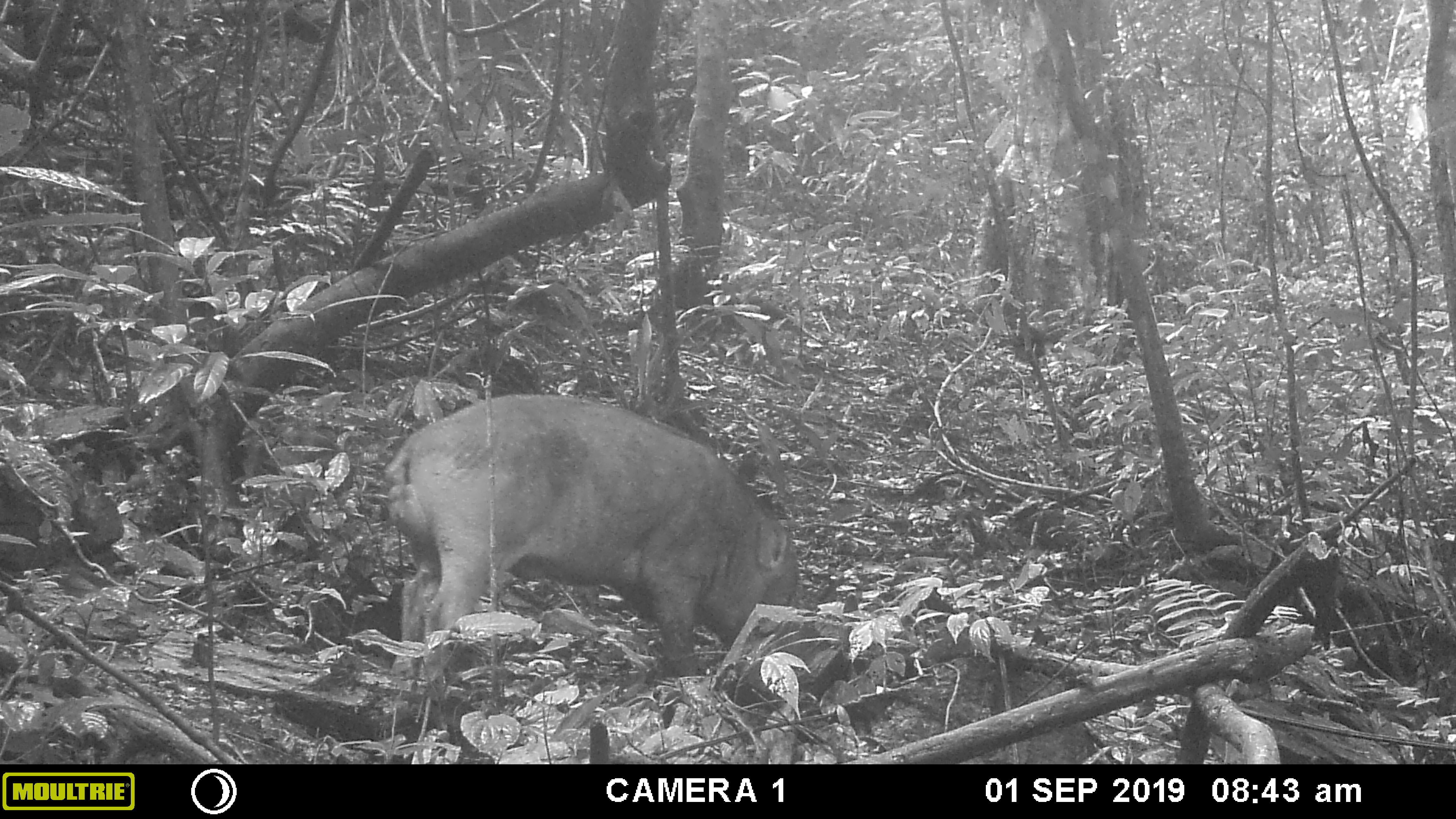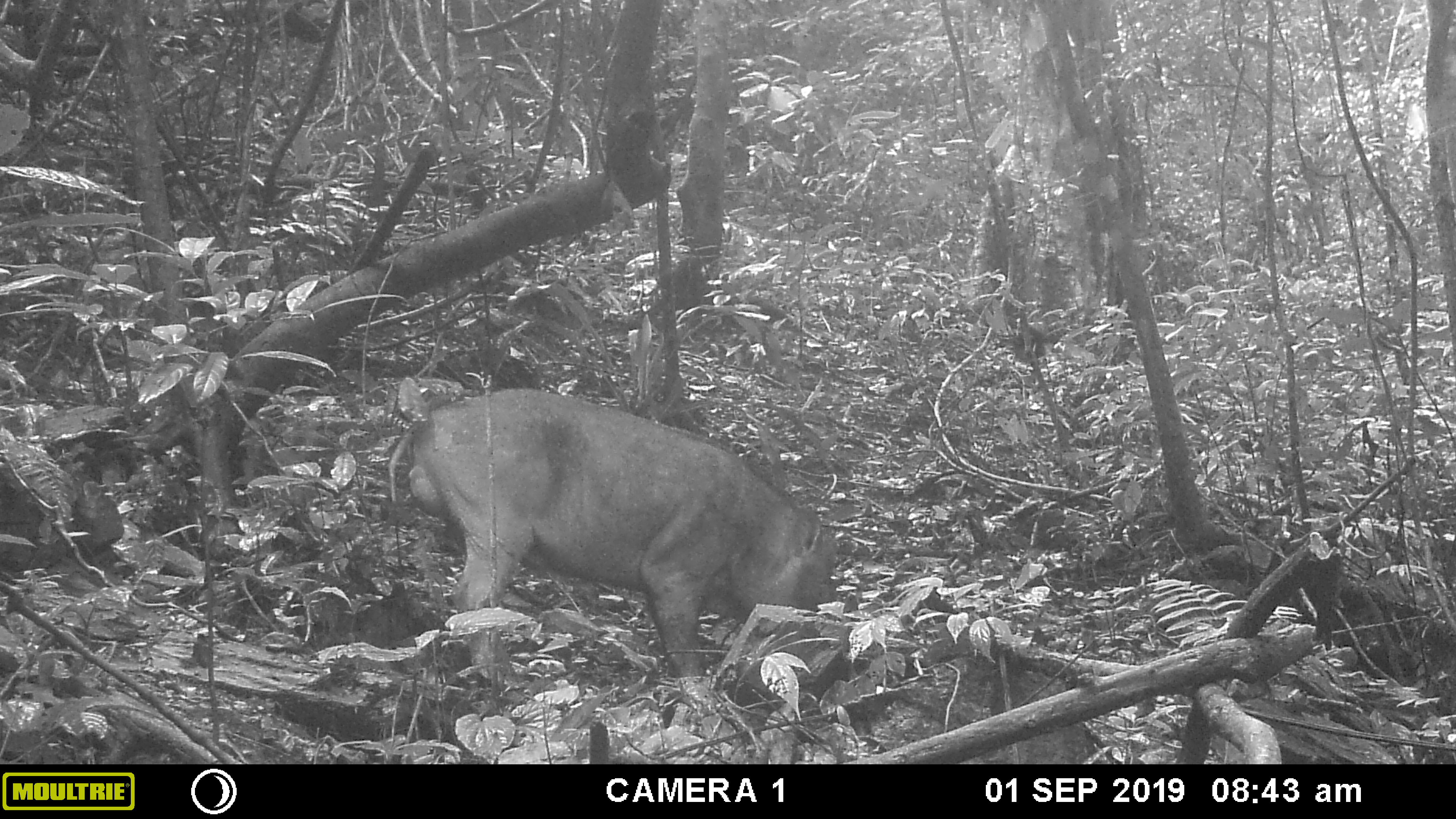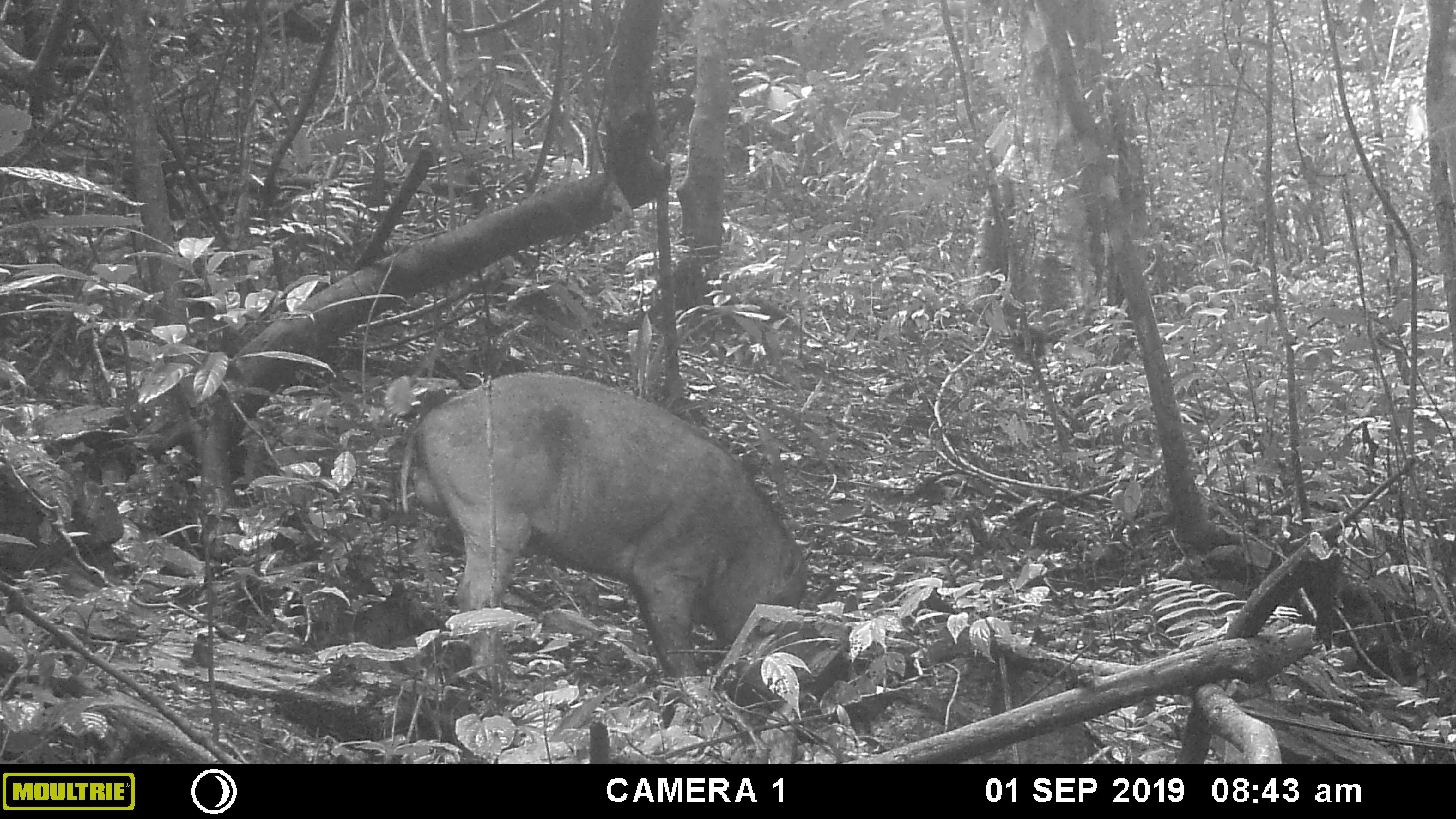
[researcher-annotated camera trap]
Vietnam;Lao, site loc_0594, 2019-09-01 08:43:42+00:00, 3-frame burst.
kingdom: Animalia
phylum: Chordata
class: Mammalia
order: Artiodactyla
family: Suidae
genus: Sus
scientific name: Sus scrofa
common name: eurasian wild pig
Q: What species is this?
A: Eurasian wild pig (Sus scrofa).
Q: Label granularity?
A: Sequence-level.